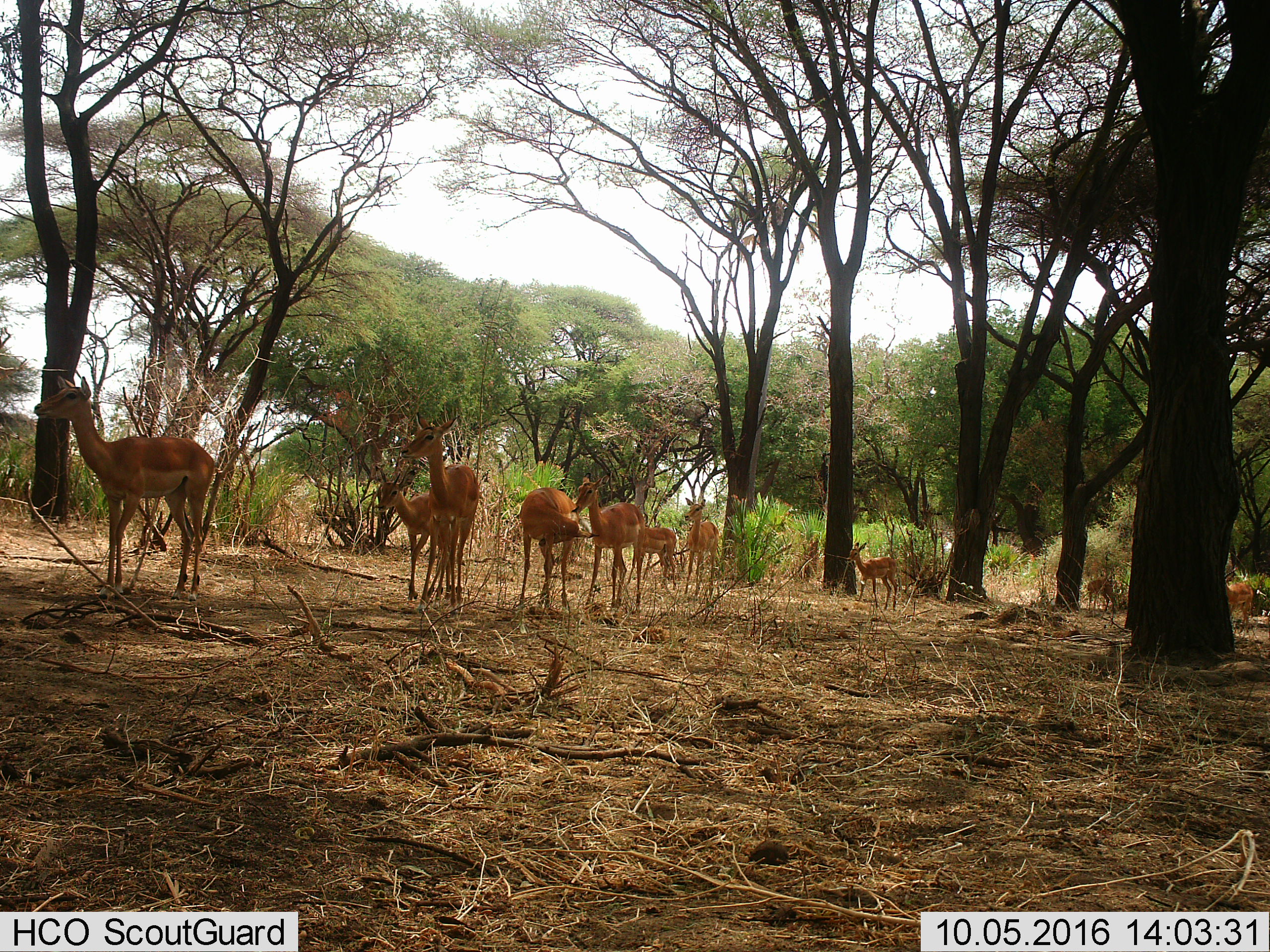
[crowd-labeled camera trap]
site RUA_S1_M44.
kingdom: Animalia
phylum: Chordata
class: Mammalia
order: Artiodactyla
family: Bovidae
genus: Aepyceros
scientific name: Aepyceros melampus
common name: impala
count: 11-50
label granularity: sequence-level